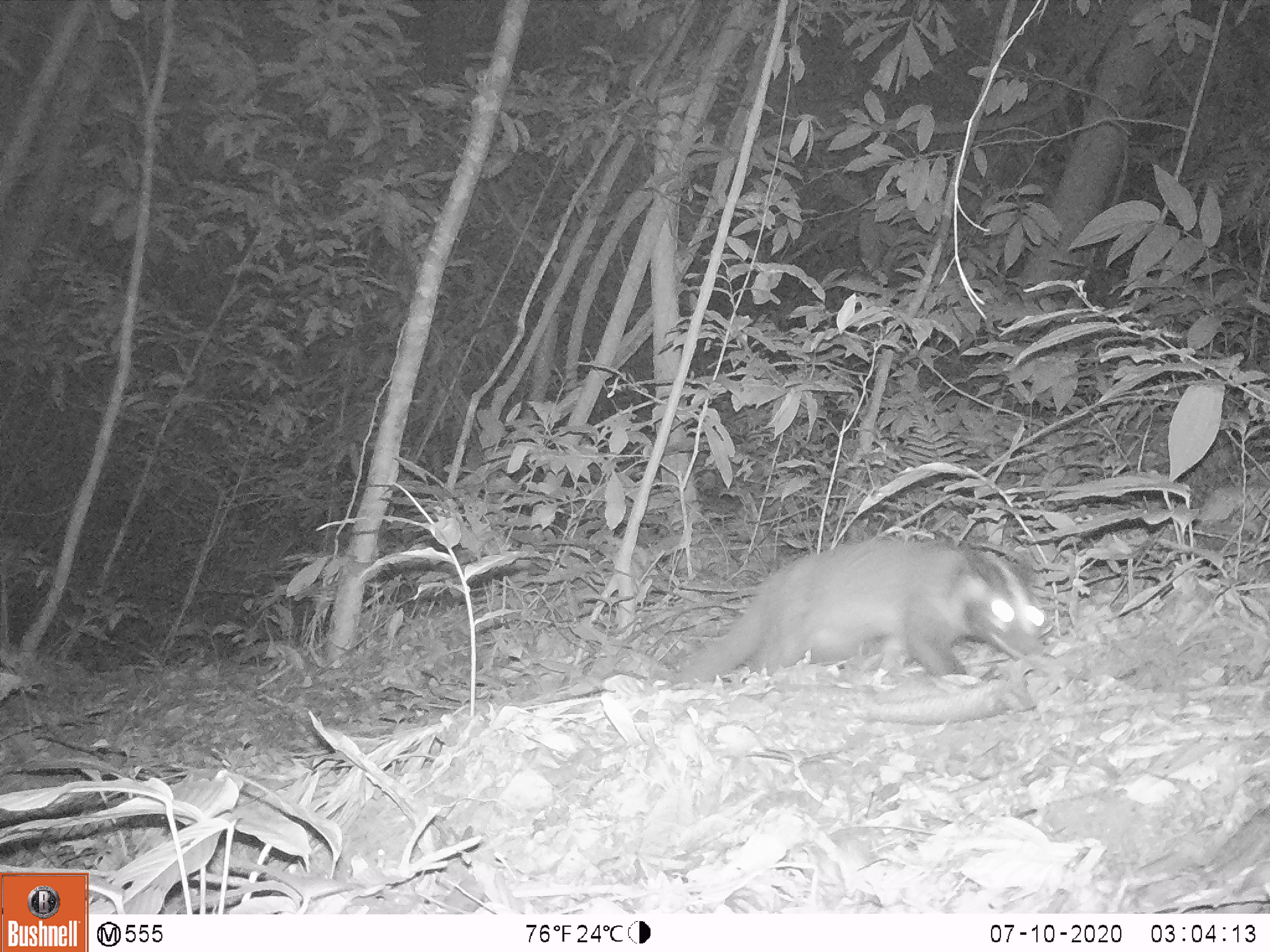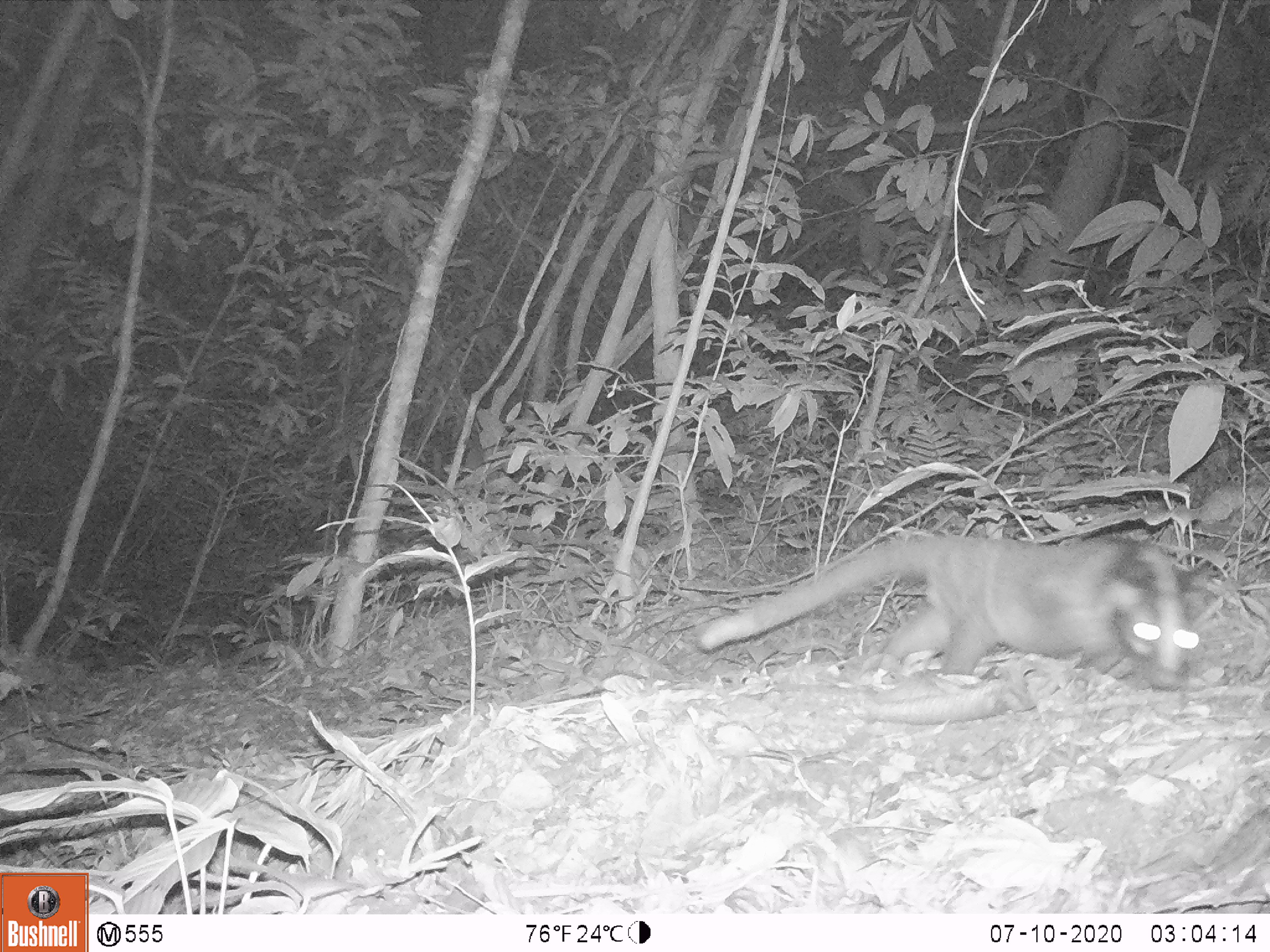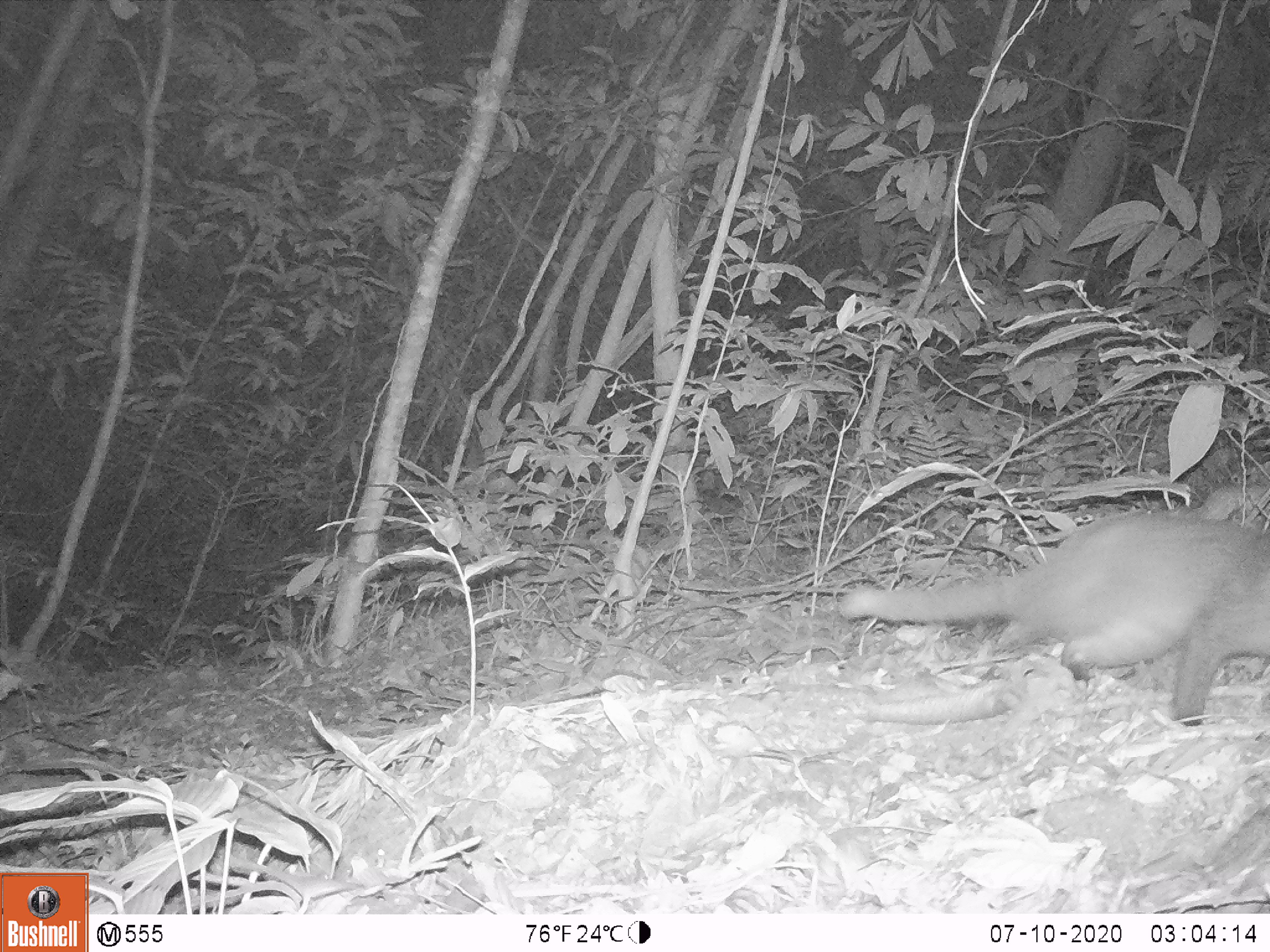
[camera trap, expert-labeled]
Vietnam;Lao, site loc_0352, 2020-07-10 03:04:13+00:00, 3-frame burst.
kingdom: Animalia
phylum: Chordata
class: Mammalia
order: Carnivora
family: Viverridae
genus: Paguma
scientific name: Paguma larvata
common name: masked palm civet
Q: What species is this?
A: Masked palm civet (Paguma larvata).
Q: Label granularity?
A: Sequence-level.